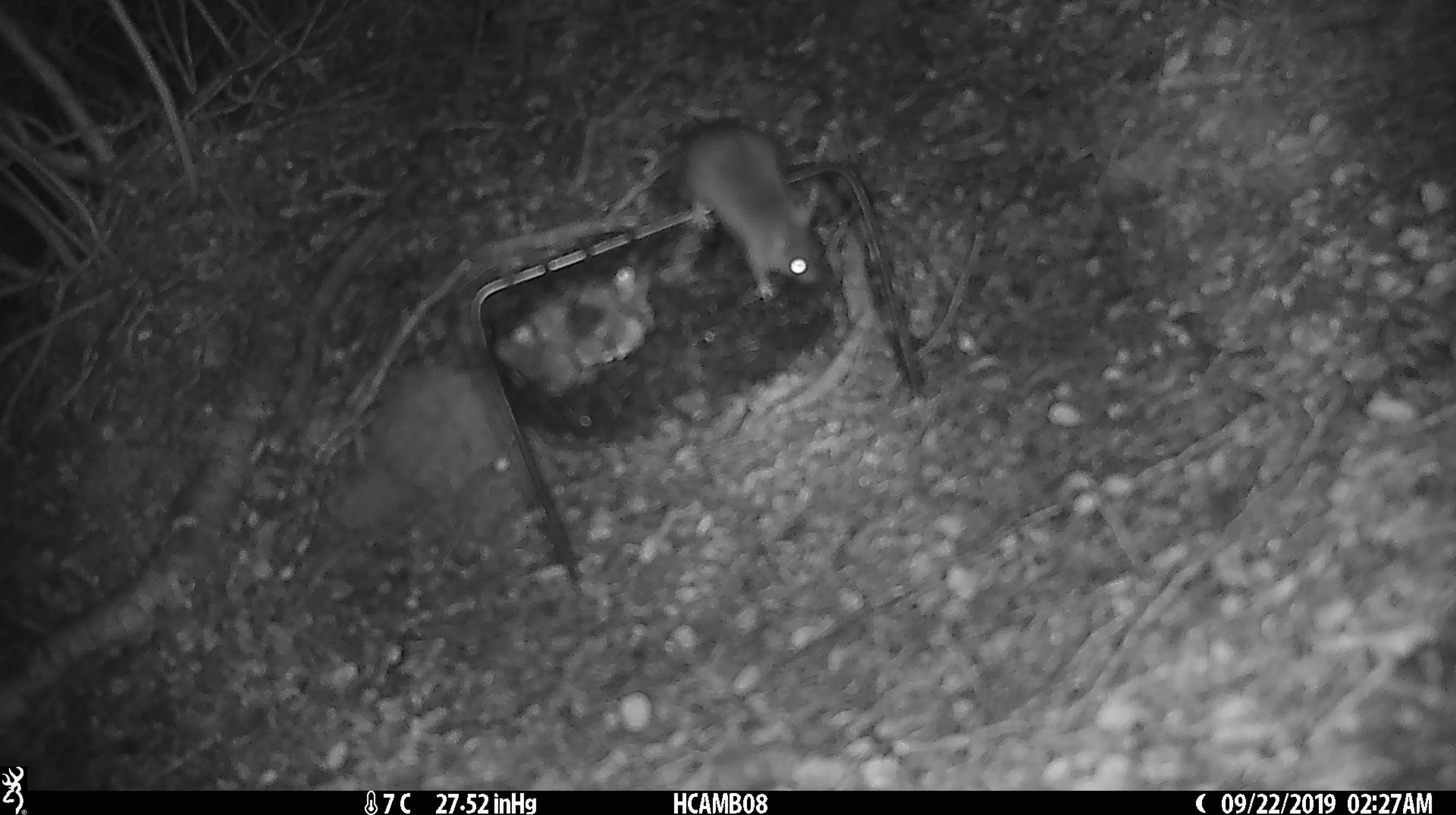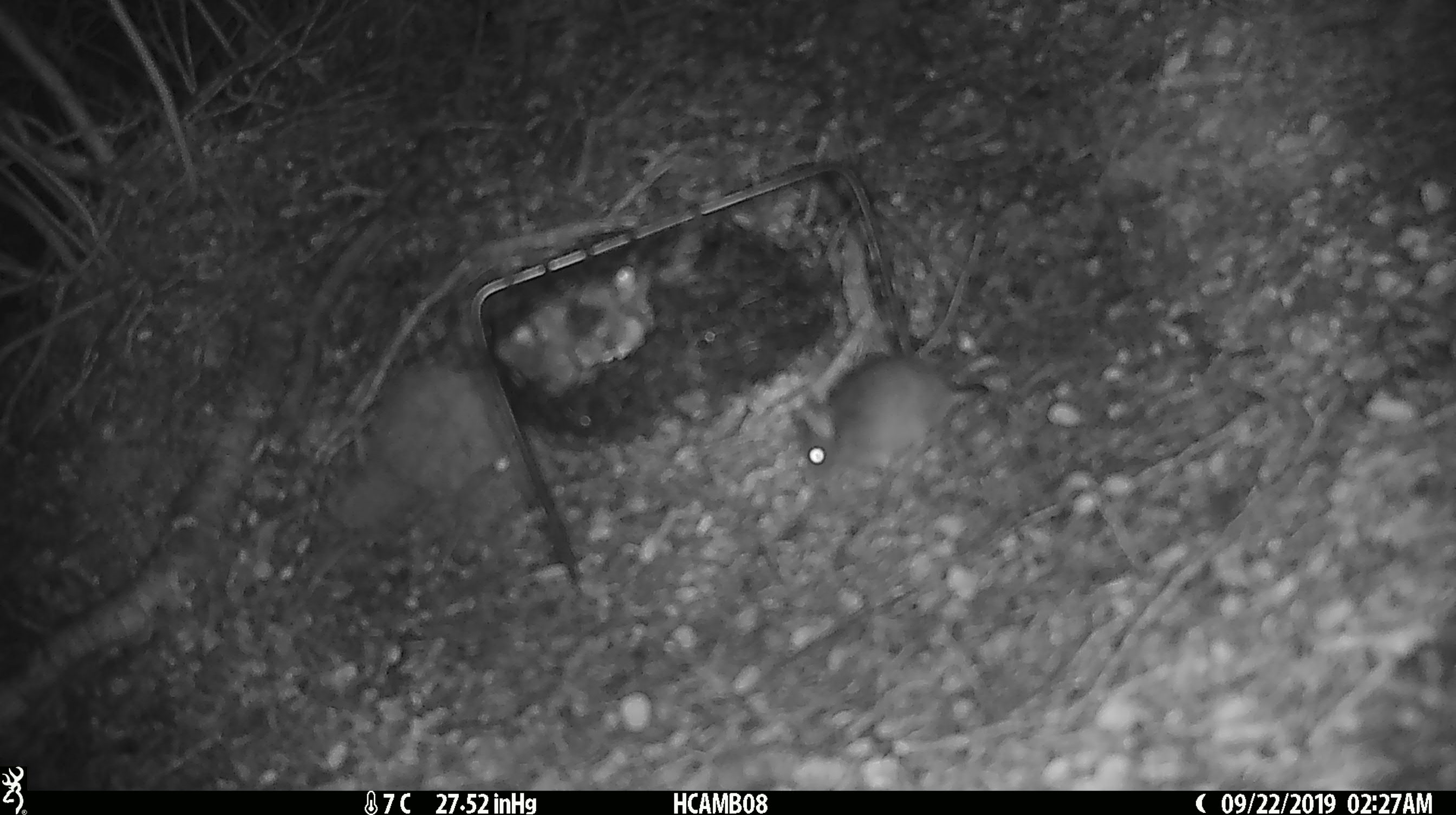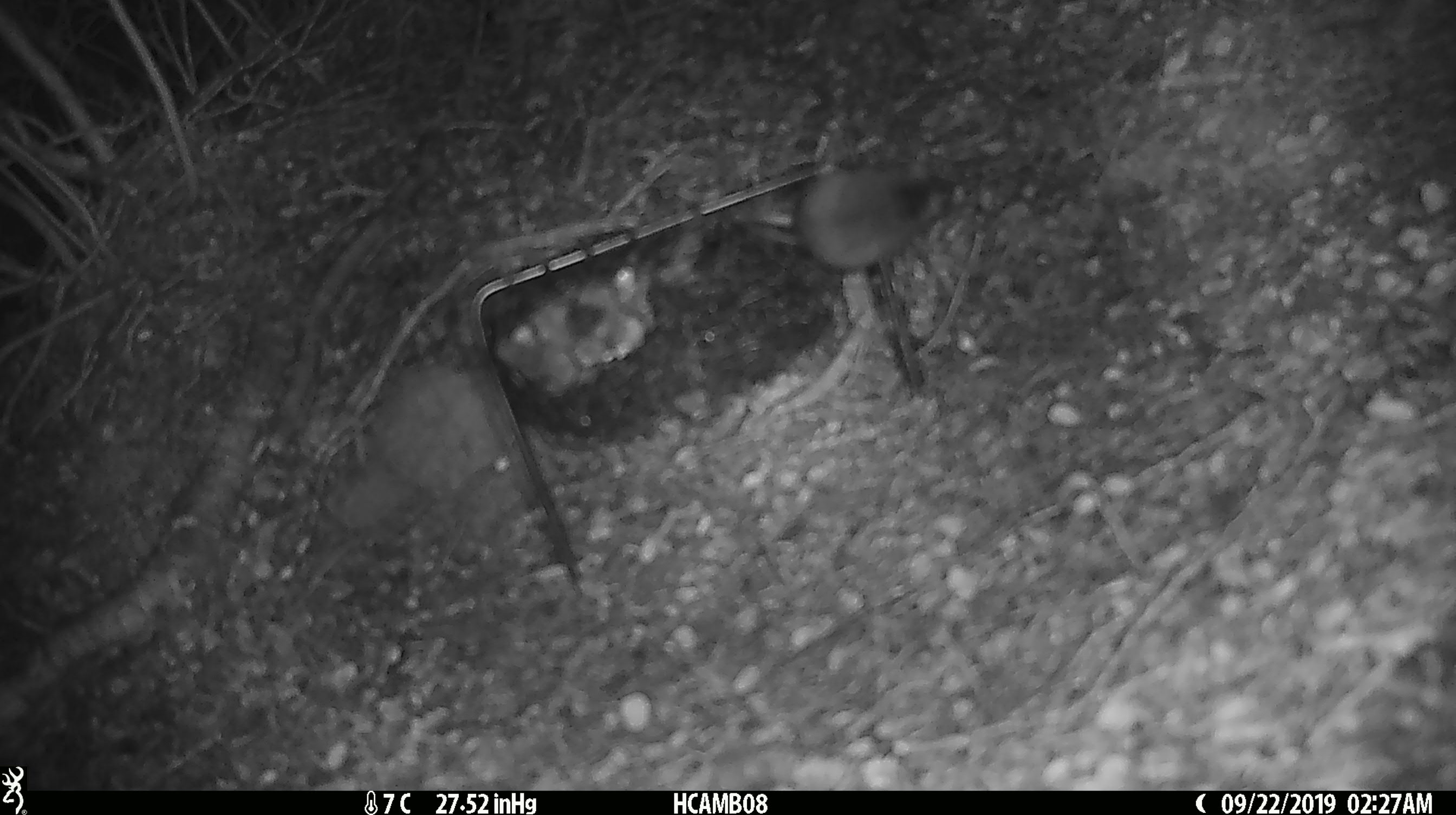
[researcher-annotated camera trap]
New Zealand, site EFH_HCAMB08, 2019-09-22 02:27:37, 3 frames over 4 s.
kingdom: Animalia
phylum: Chordata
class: Mammalia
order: Rodentia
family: Muridae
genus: Mus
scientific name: Mus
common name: mouse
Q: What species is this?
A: Mouse (Mus).